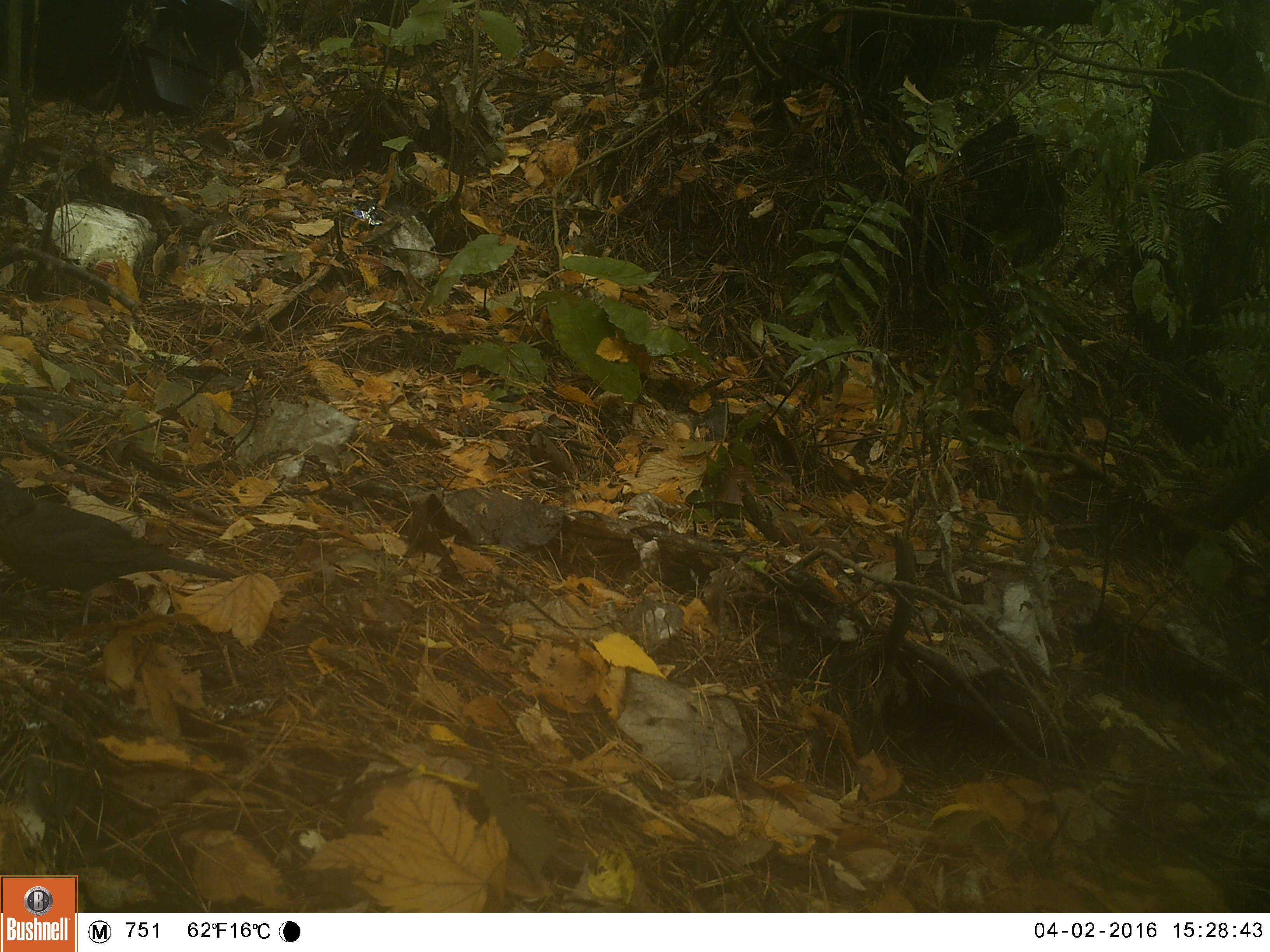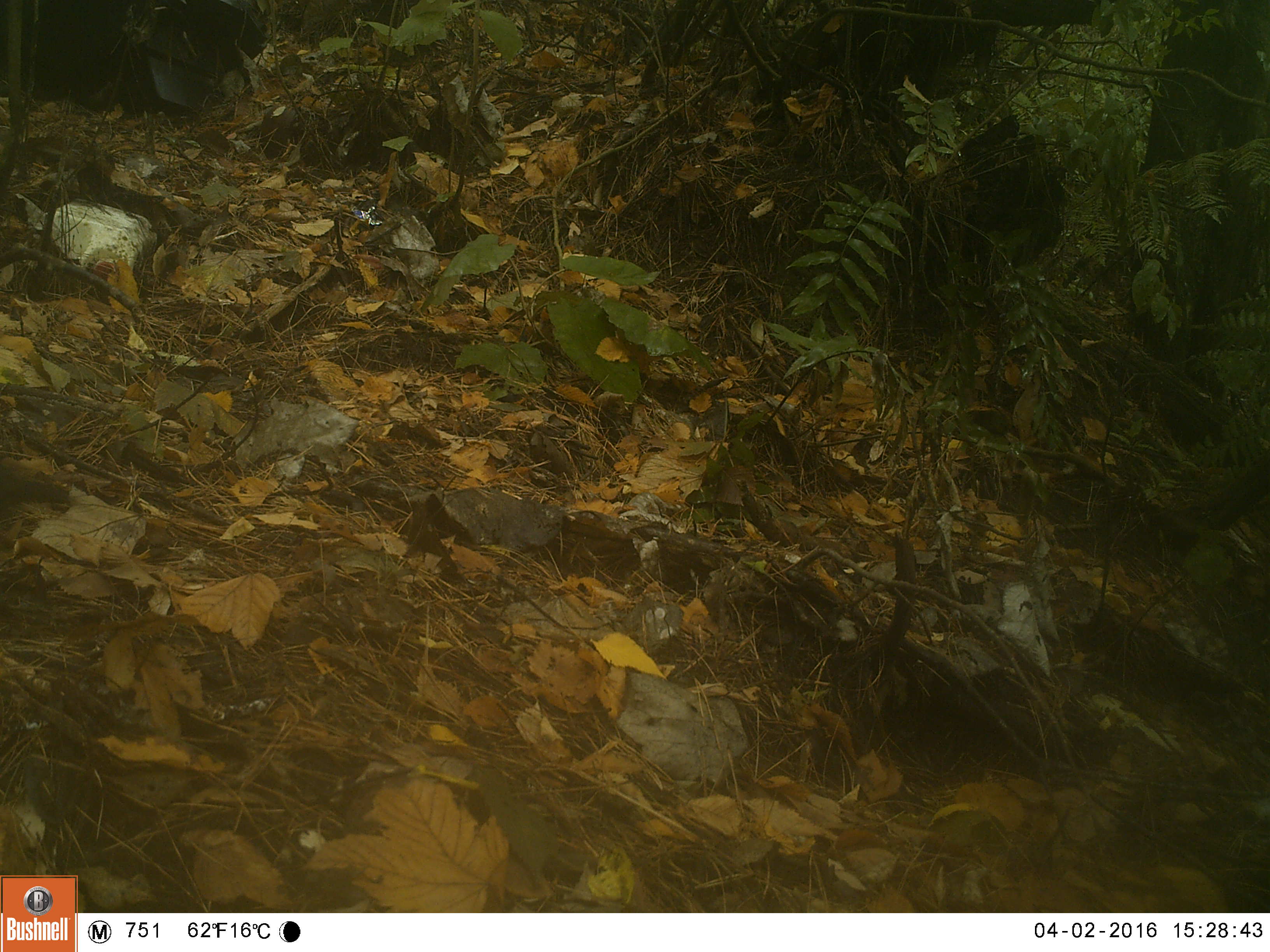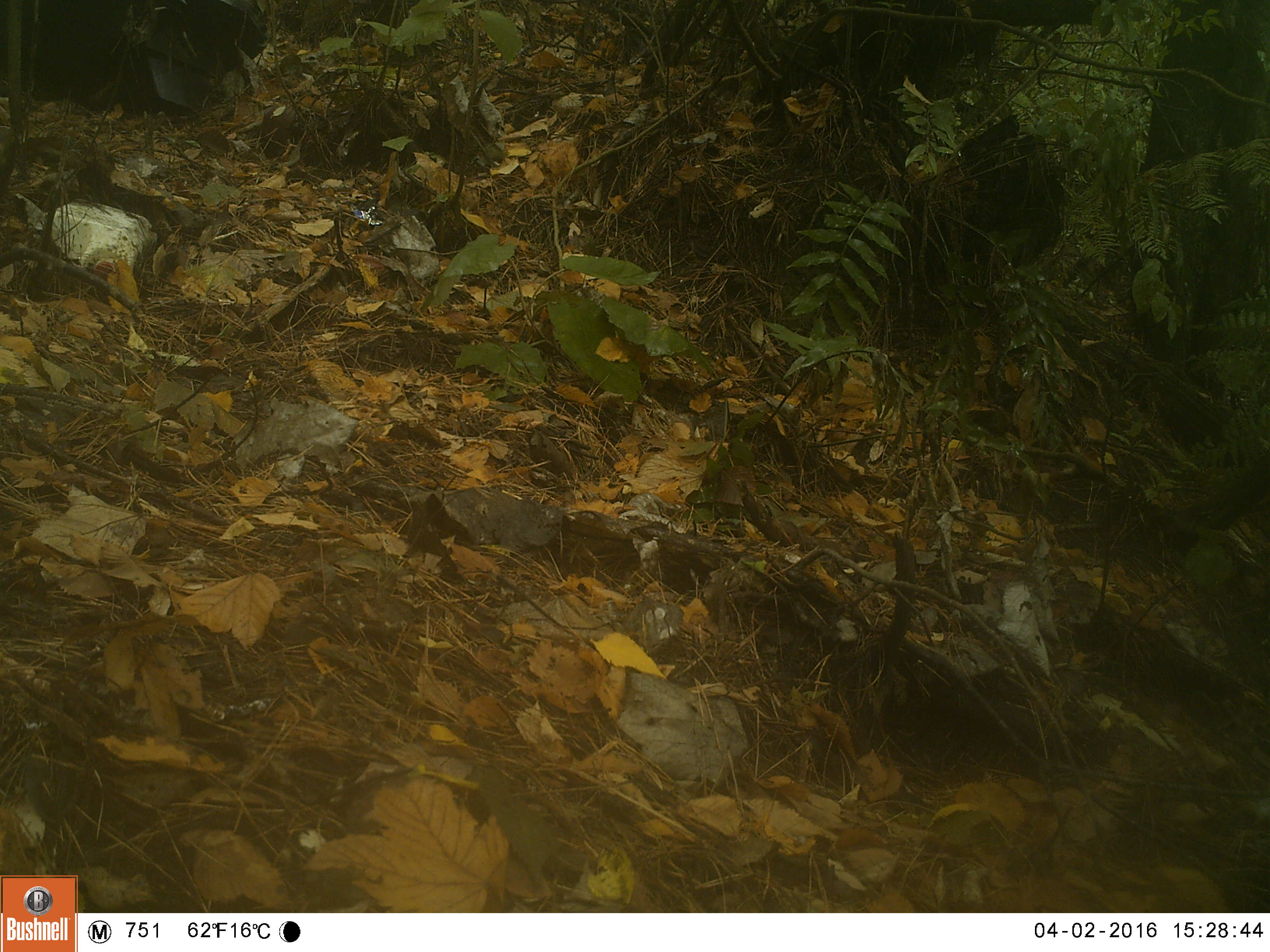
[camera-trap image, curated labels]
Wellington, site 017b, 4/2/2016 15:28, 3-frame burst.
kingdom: Animalia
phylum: Chordata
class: Aves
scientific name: Aves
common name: bird